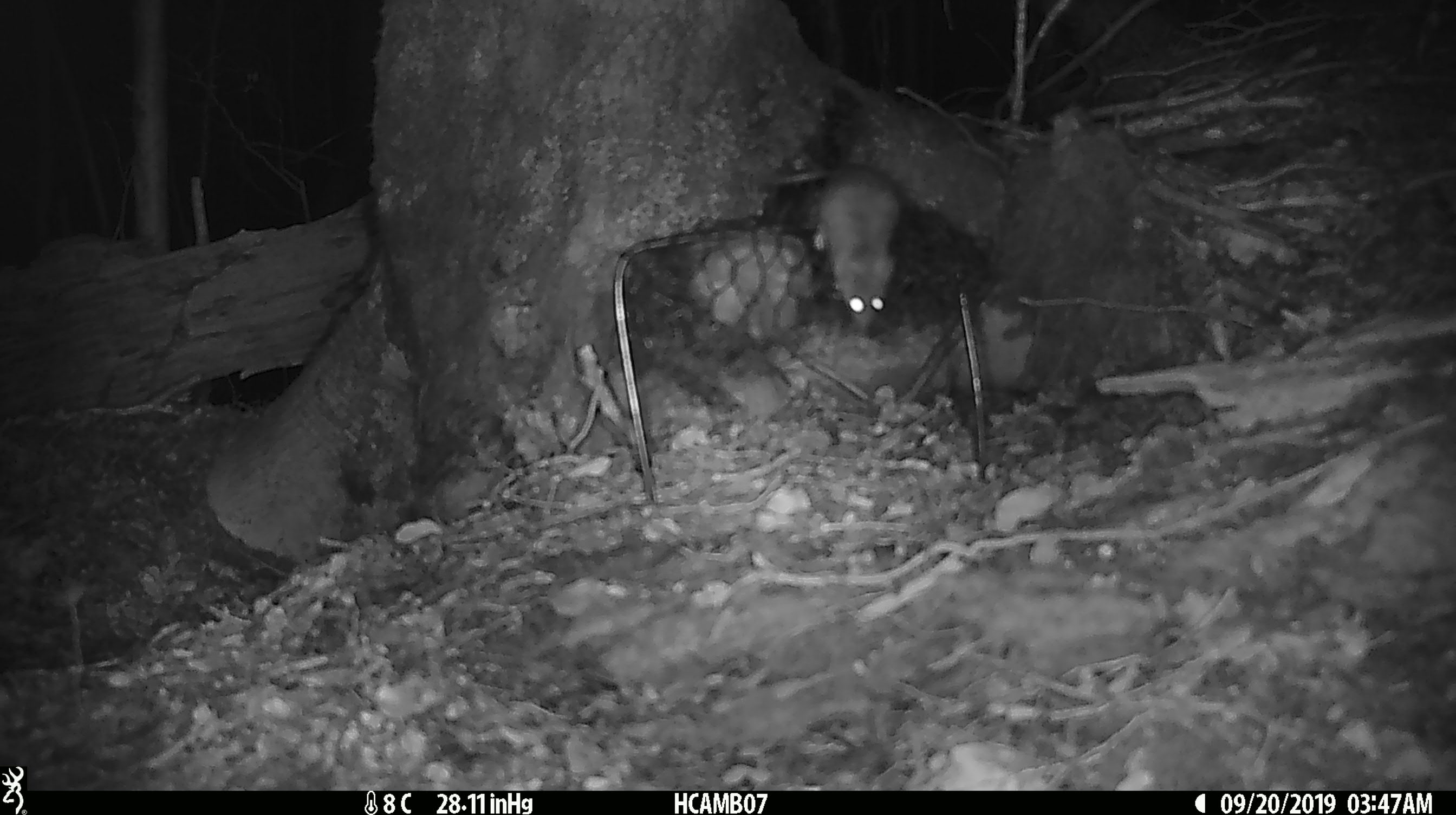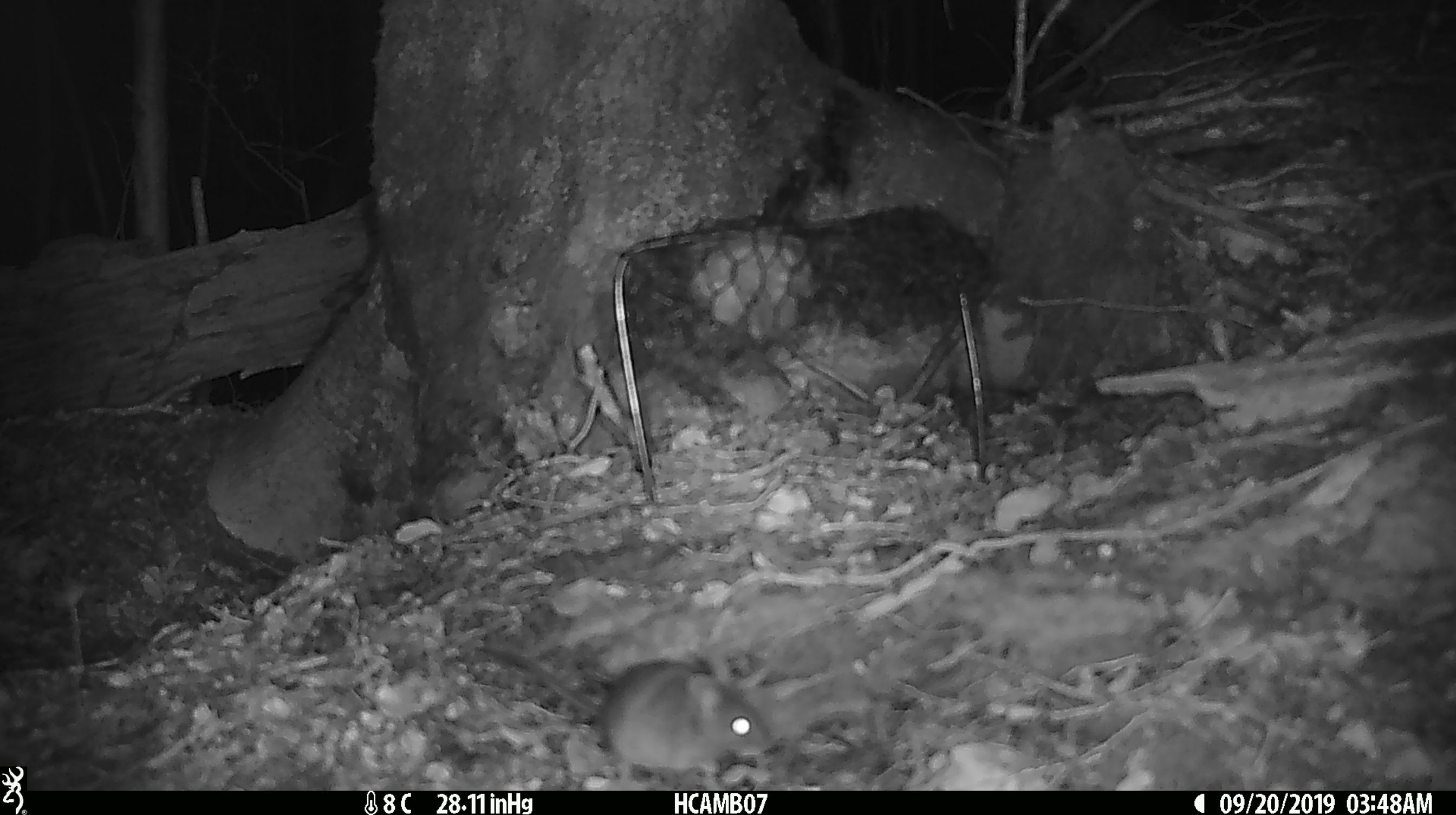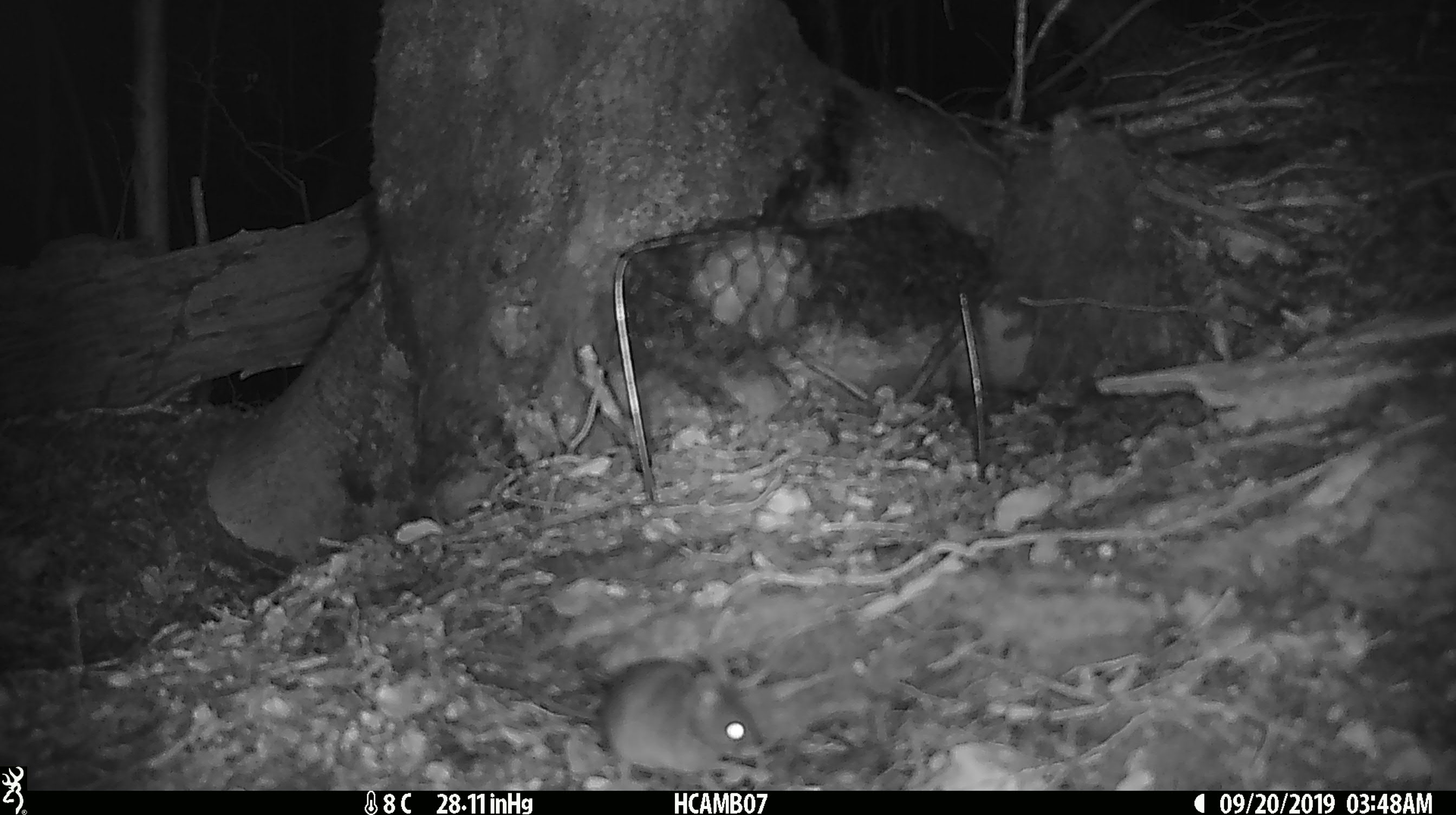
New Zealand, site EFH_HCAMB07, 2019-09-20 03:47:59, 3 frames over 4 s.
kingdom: Animalia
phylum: Chordata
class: Mammalia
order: Rodentia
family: Muridae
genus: Mus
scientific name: Mus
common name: mouse